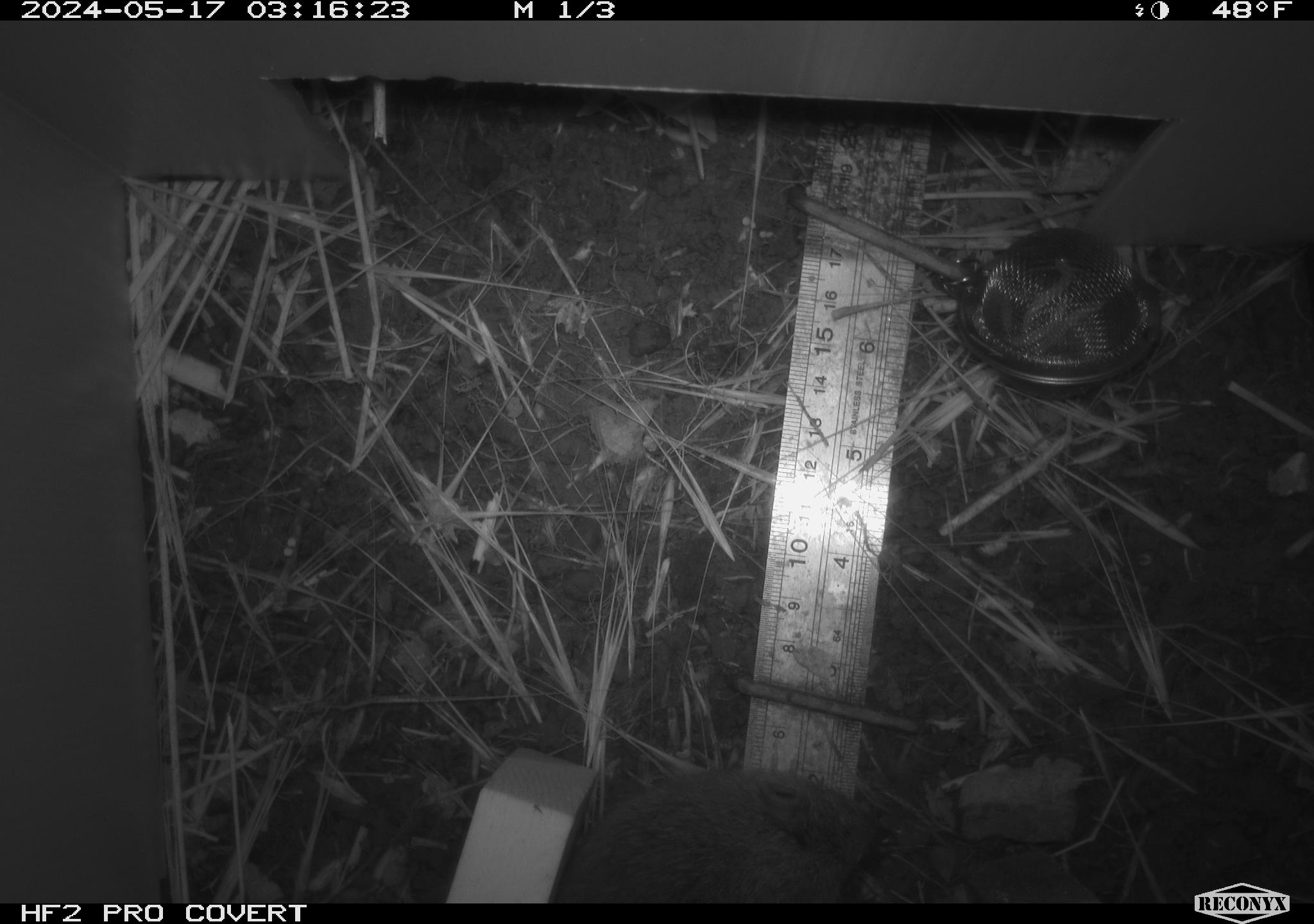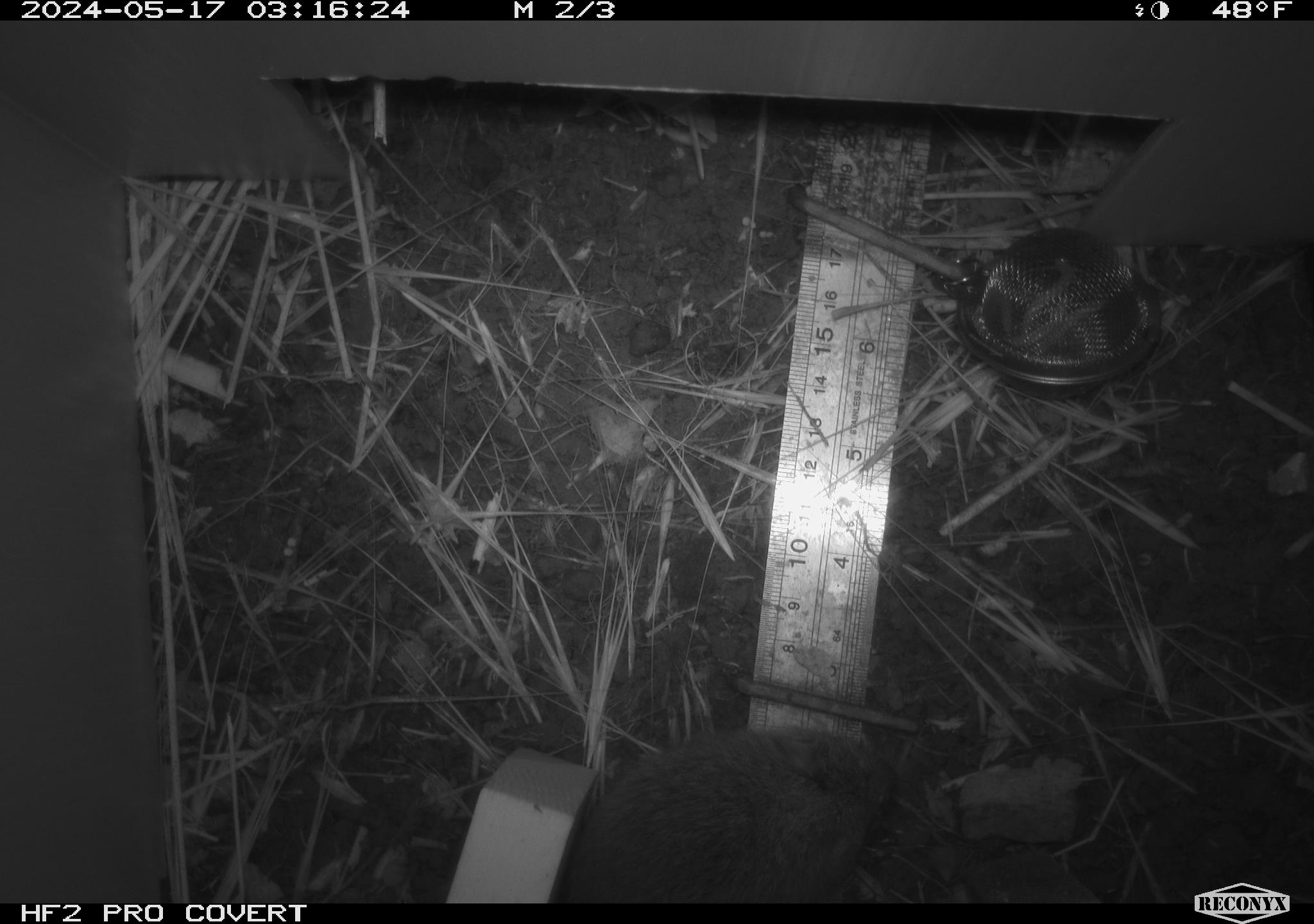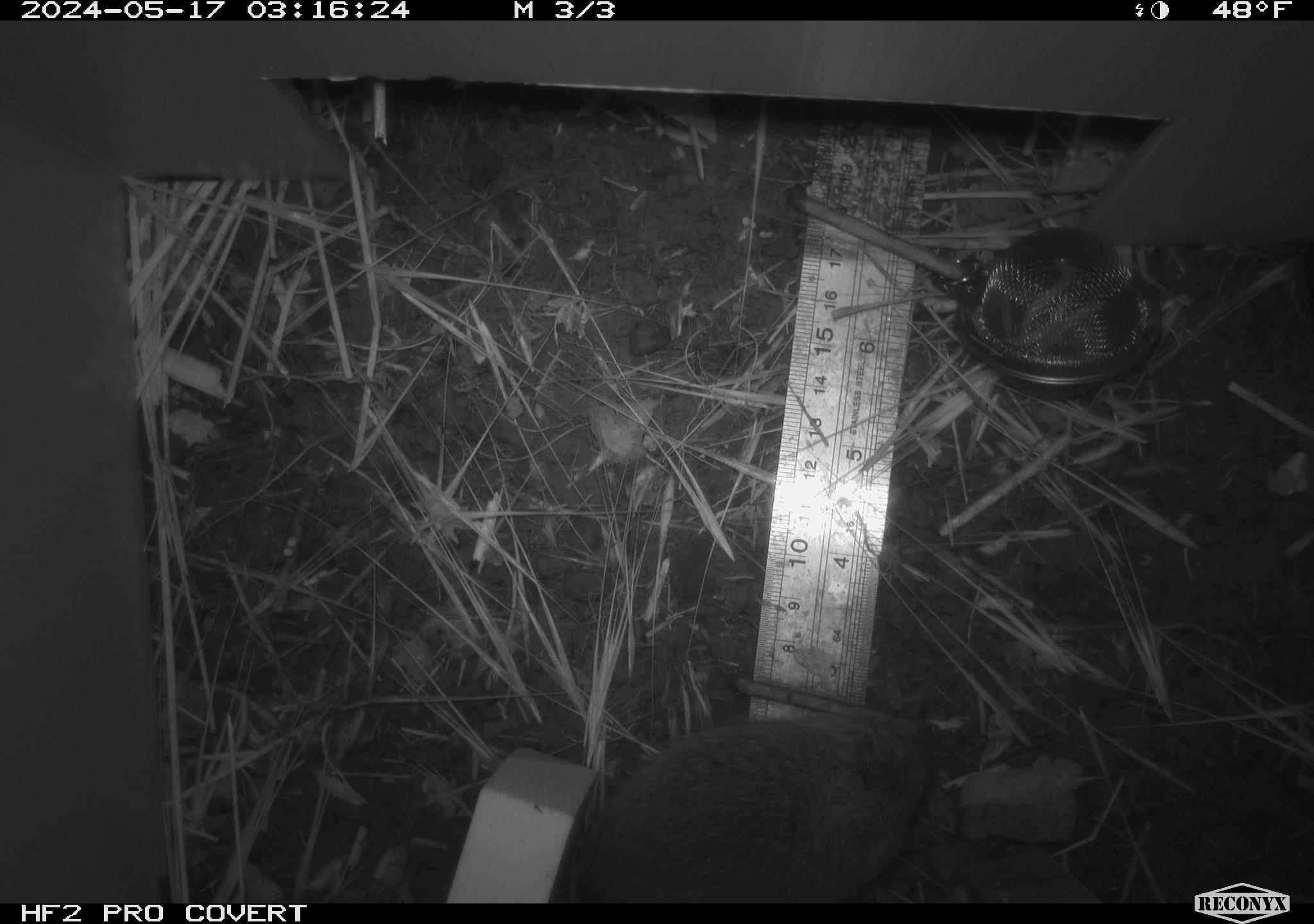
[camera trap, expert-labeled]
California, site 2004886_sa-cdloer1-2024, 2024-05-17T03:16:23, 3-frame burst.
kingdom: Animalia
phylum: Chordata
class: Mammalia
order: Rodentia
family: Cricetidae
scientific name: Arvicolinae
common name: voles, lemmings, and muskrats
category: arvicolinae subfamily